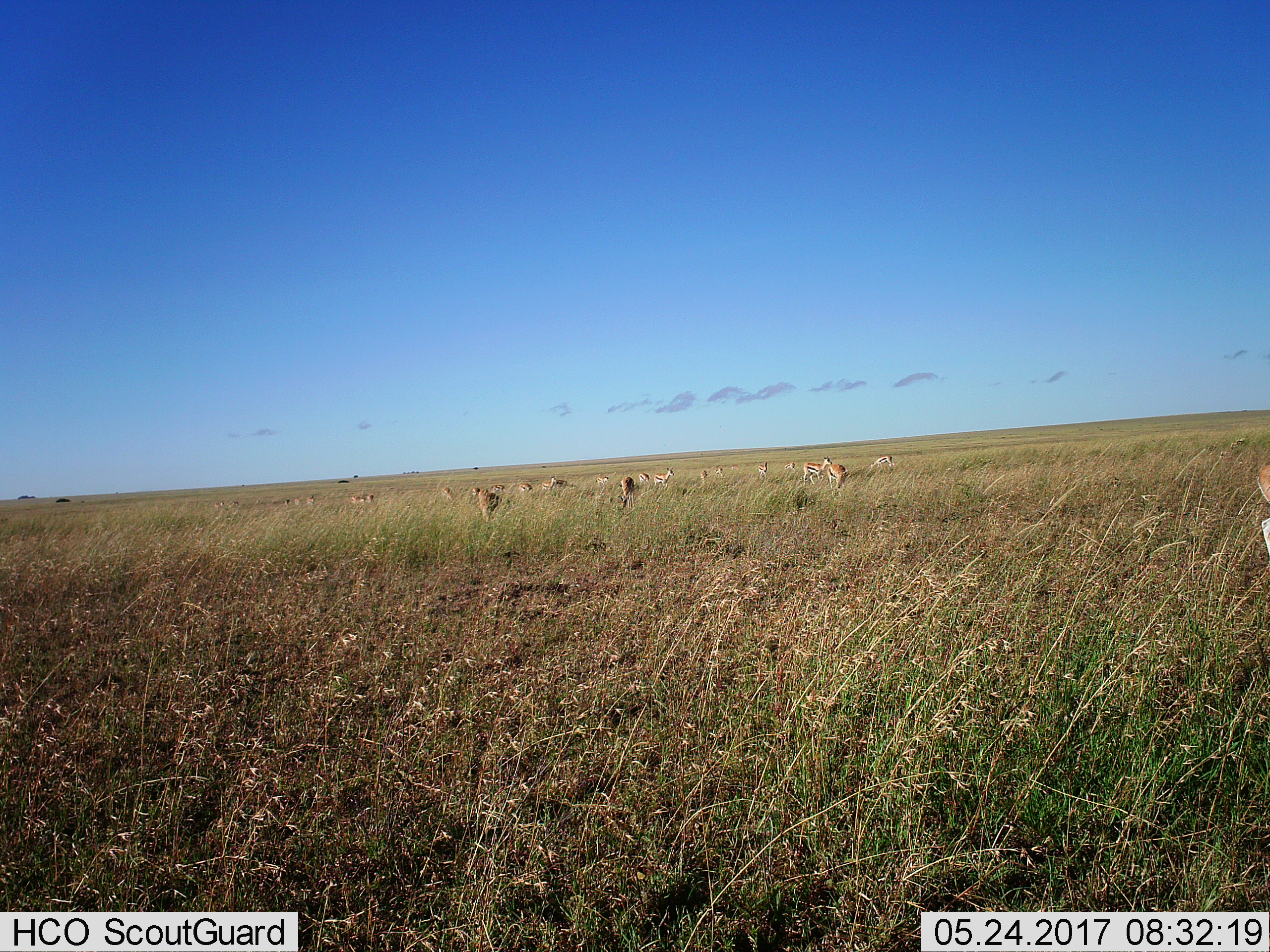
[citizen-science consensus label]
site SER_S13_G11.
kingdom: Animalia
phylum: Chordata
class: Mammalia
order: Artiodactyla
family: Bovidae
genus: Eudorcas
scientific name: Eudorcas thomsonii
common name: thomson's gazelle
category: gazellethomsons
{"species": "gazellethomsons (thomson's gazelle) (Eudorcas thomsonii)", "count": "11-50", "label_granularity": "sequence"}